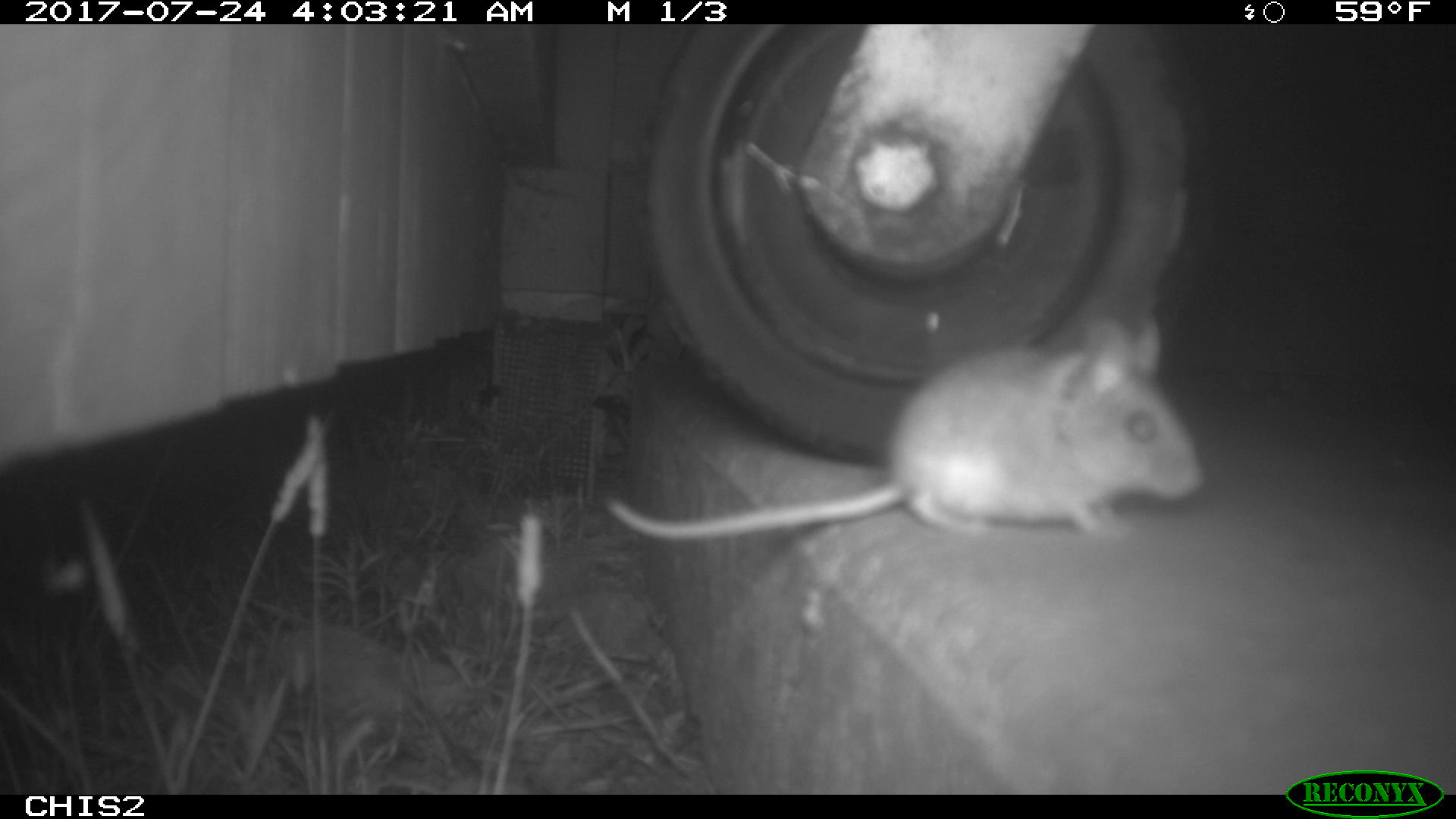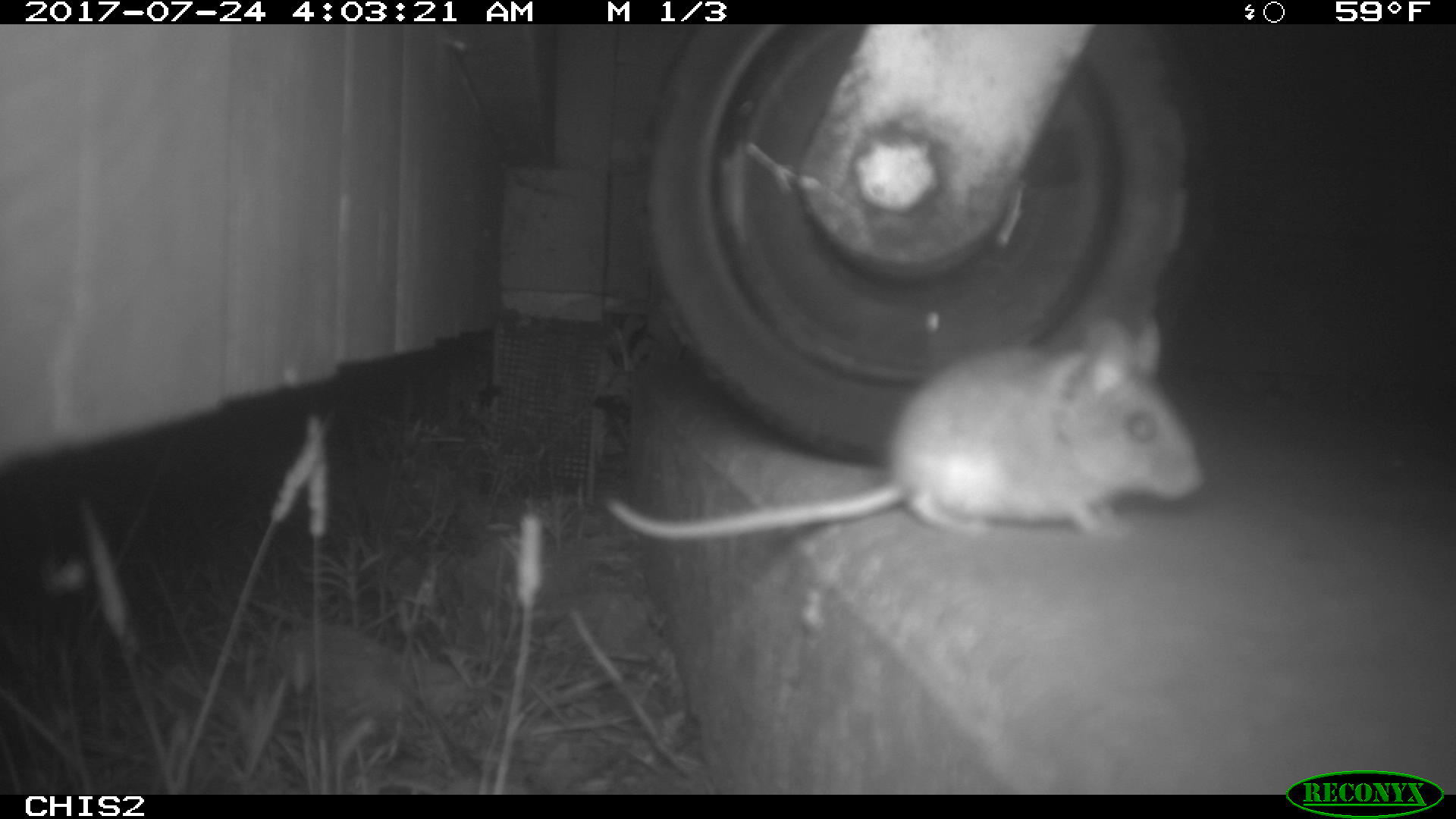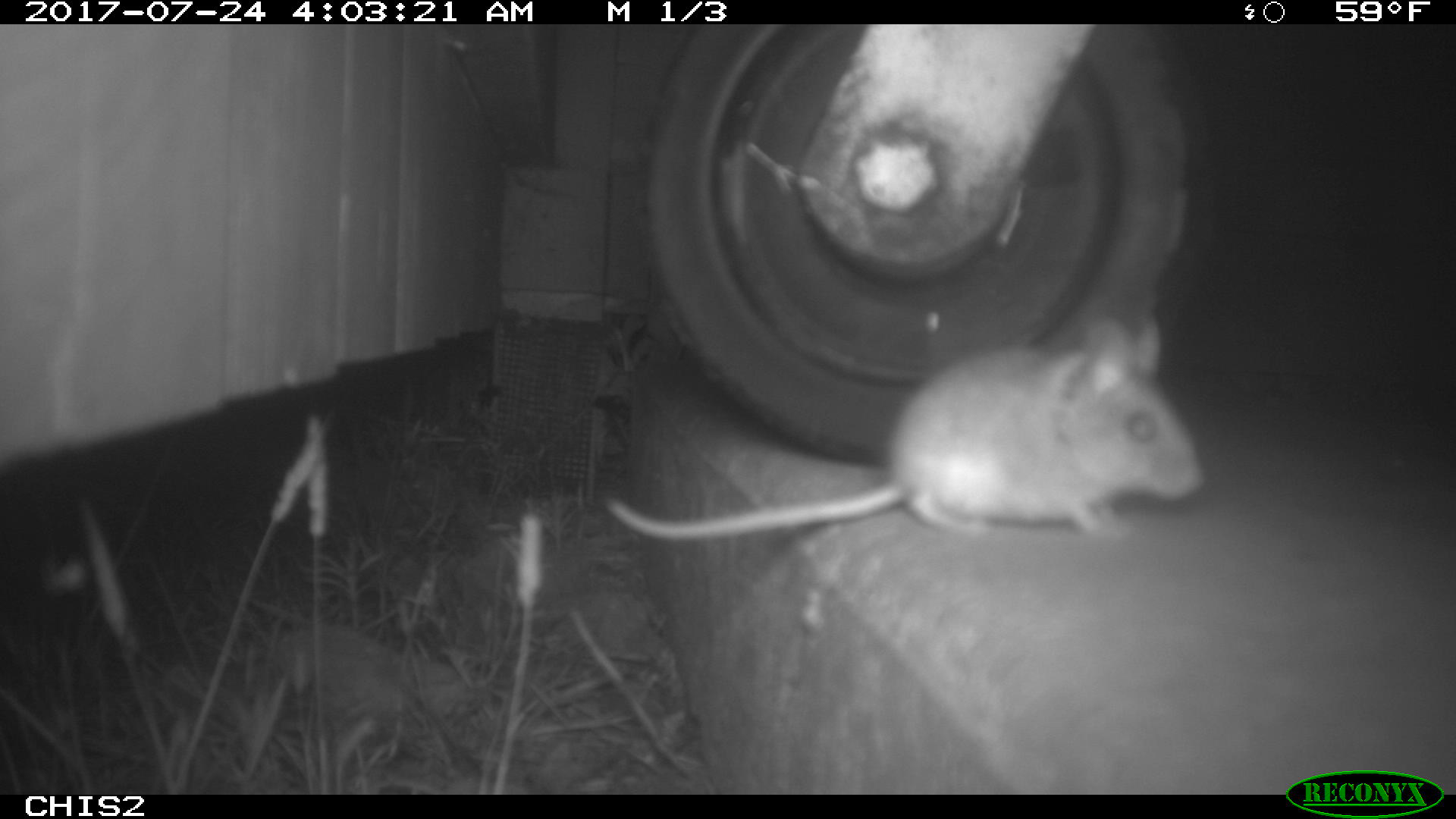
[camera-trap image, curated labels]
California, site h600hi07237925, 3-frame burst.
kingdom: Animalia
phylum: Chordata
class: Mammalia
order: Rodentia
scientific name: Rodentia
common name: rodent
Rodent (Rodentia).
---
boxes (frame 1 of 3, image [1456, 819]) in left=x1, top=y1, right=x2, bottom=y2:
rodent: left=606, top=315, right=1203, bottom=540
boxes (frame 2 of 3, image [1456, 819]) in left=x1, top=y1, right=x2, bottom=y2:
rodent: left=604, top=310, right=1203, bottom=550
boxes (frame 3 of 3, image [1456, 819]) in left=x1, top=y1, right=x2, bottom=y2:
rodent: left=604, top=312, right=1205, bottom=541